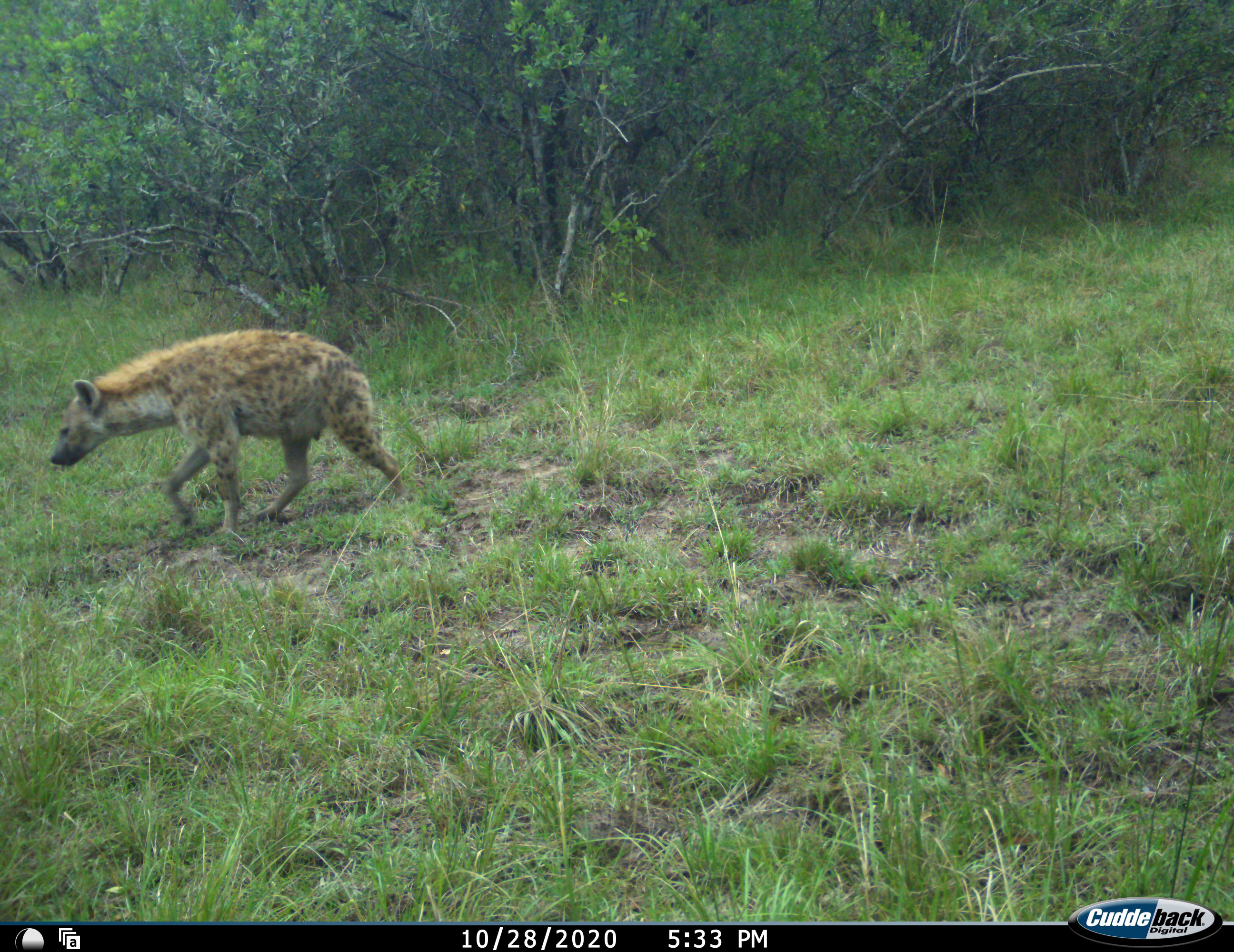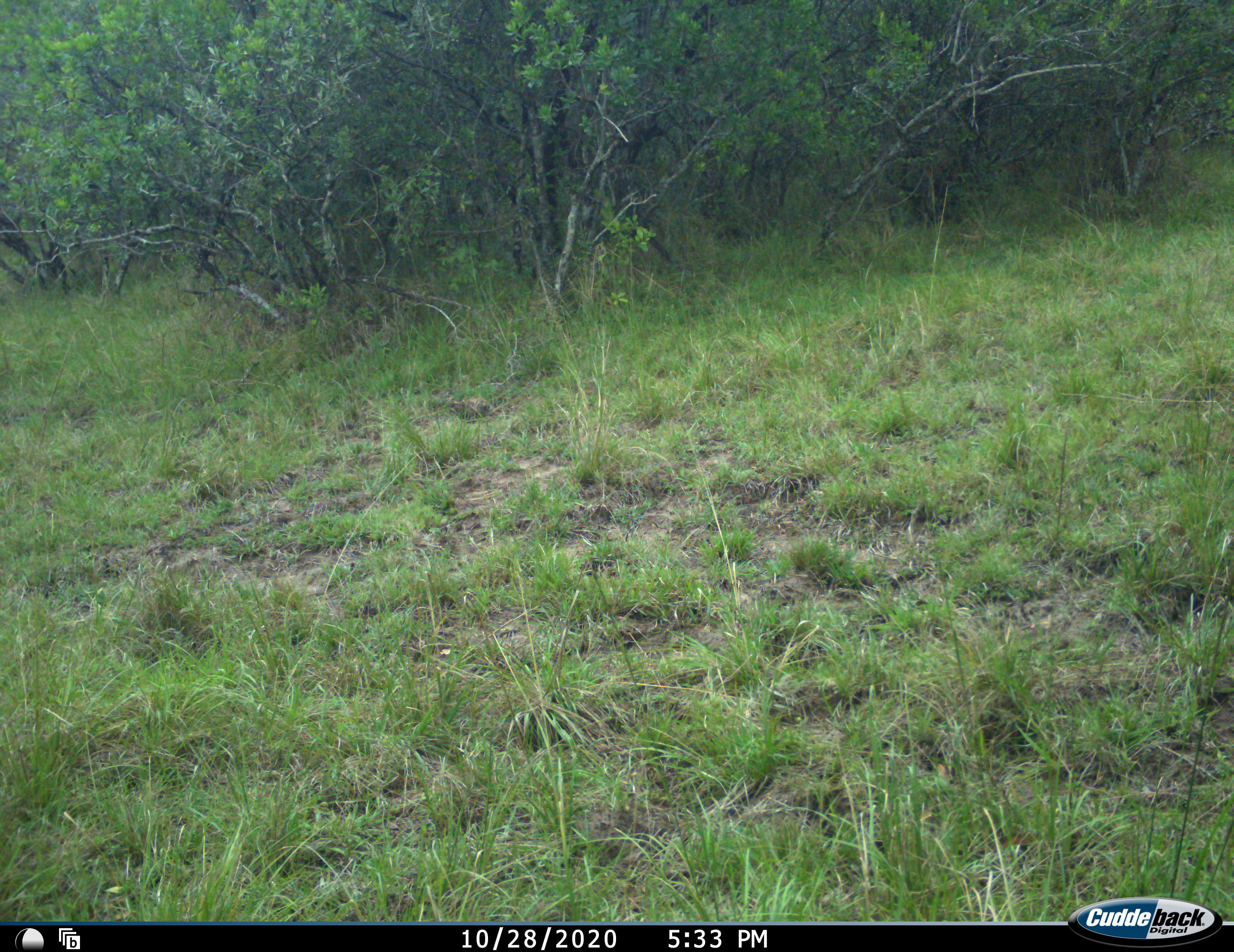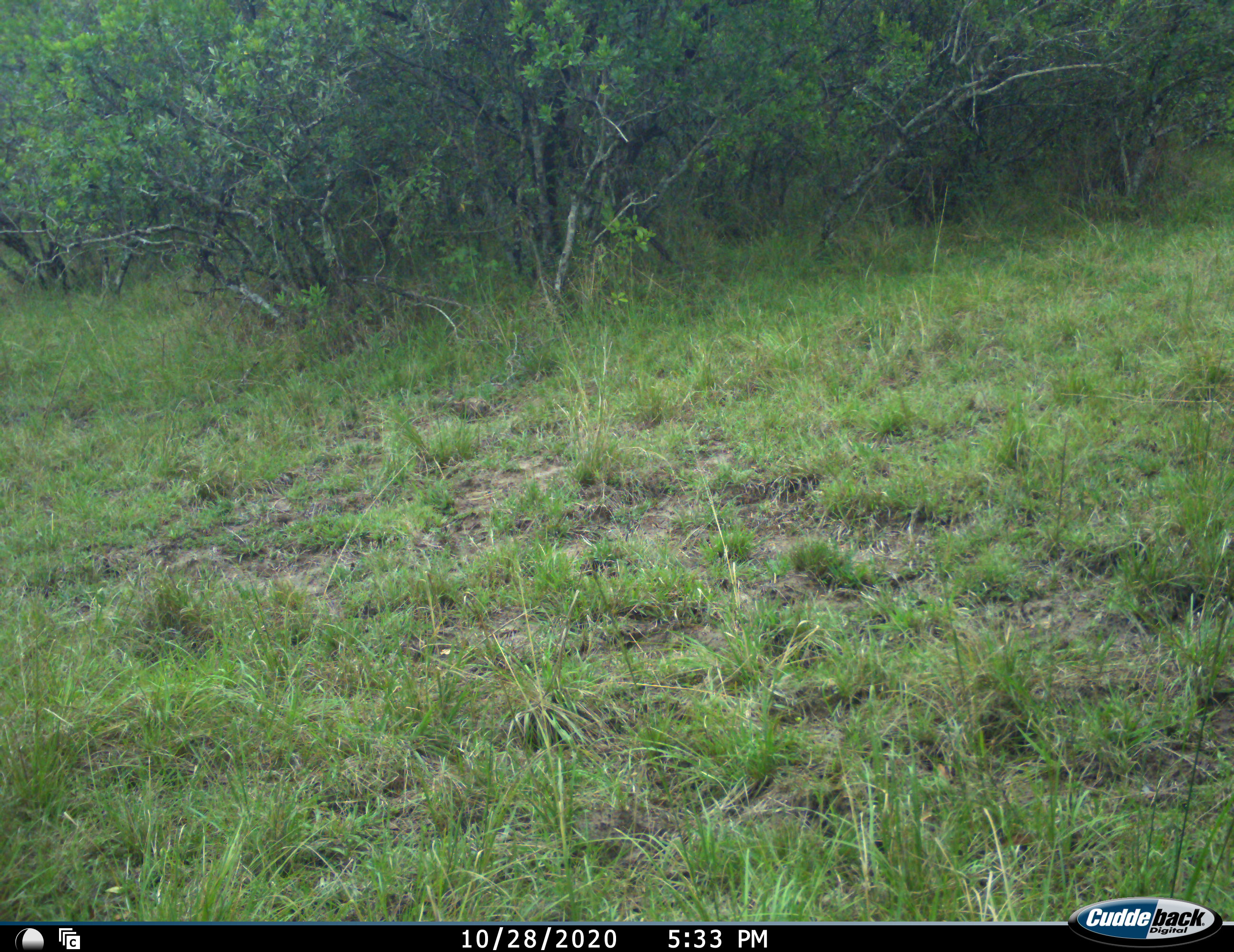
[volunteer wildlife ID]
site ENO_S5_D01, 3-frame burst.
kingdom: Animalia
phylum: Chordata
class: Mammalia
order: Carnivora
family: Hyaenidae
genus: Crocuta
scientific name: Crocuta crocuta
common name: spotted hyena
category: hyenaspotted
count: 1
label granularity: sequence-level